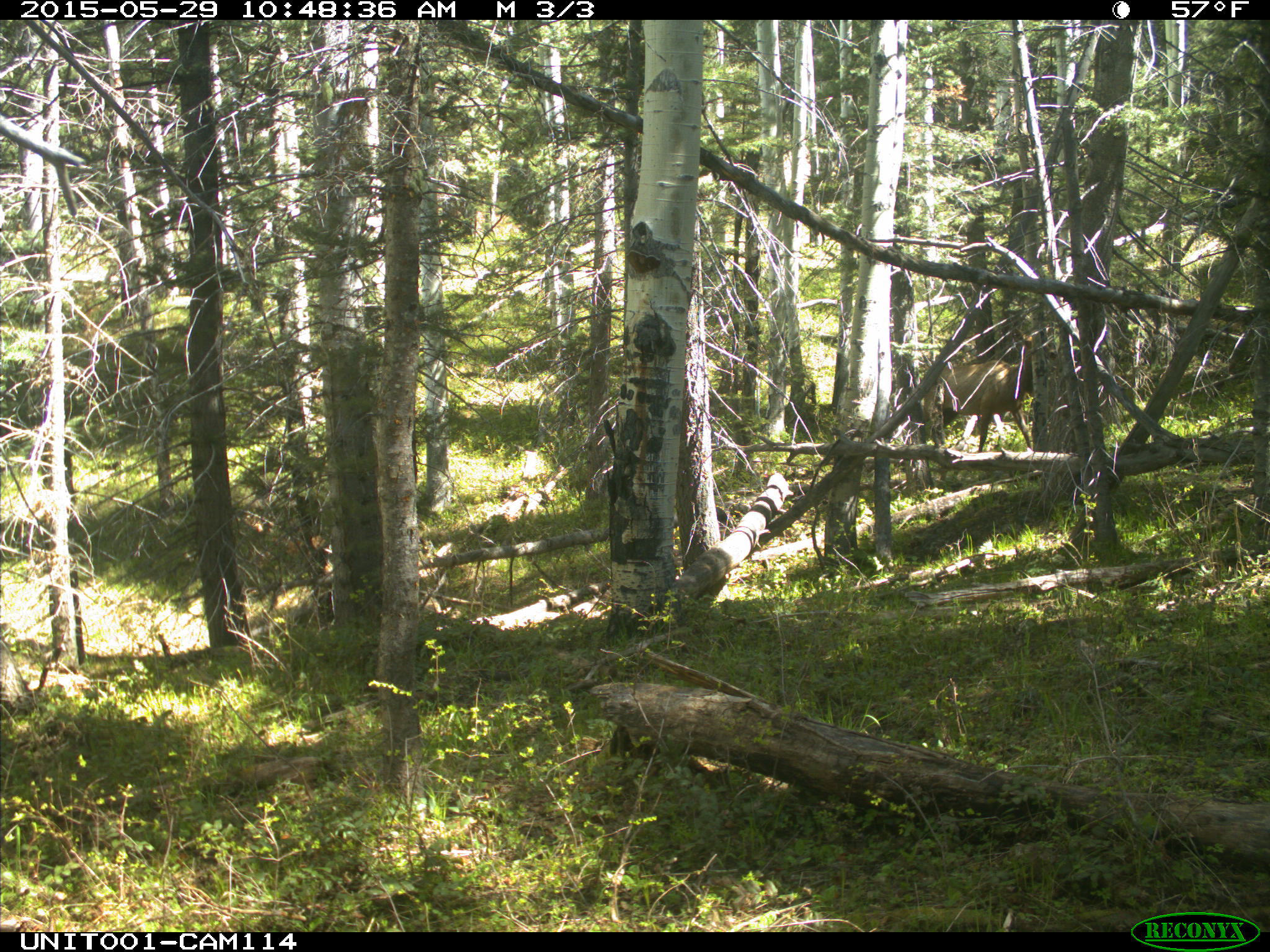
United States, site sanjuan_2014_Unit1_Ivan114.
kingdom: Animalia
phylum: Chordata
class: Mammalia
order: Artiodactyla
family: Cervidae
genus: Cervus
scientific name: Cervus elaphus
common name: red deer